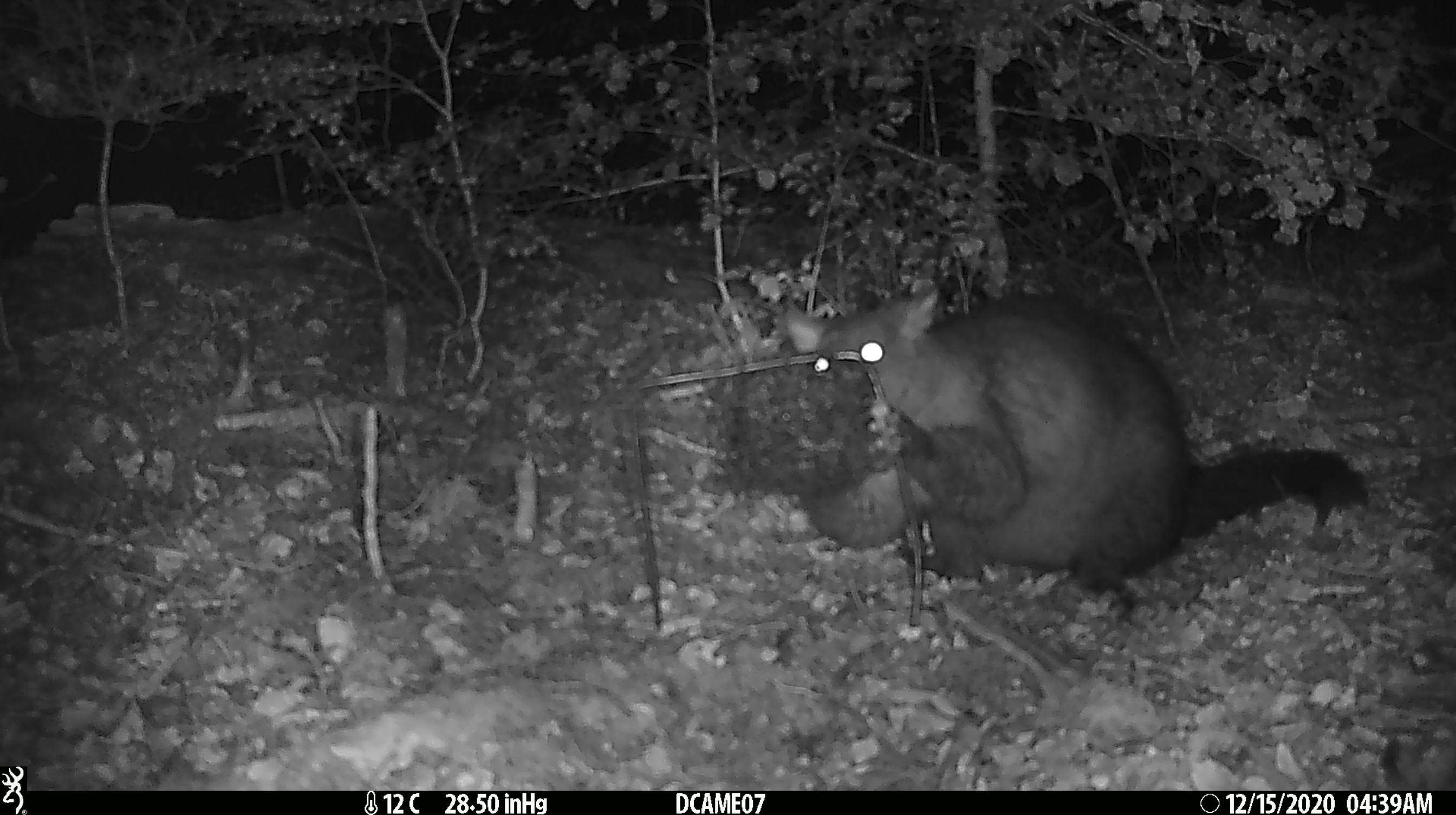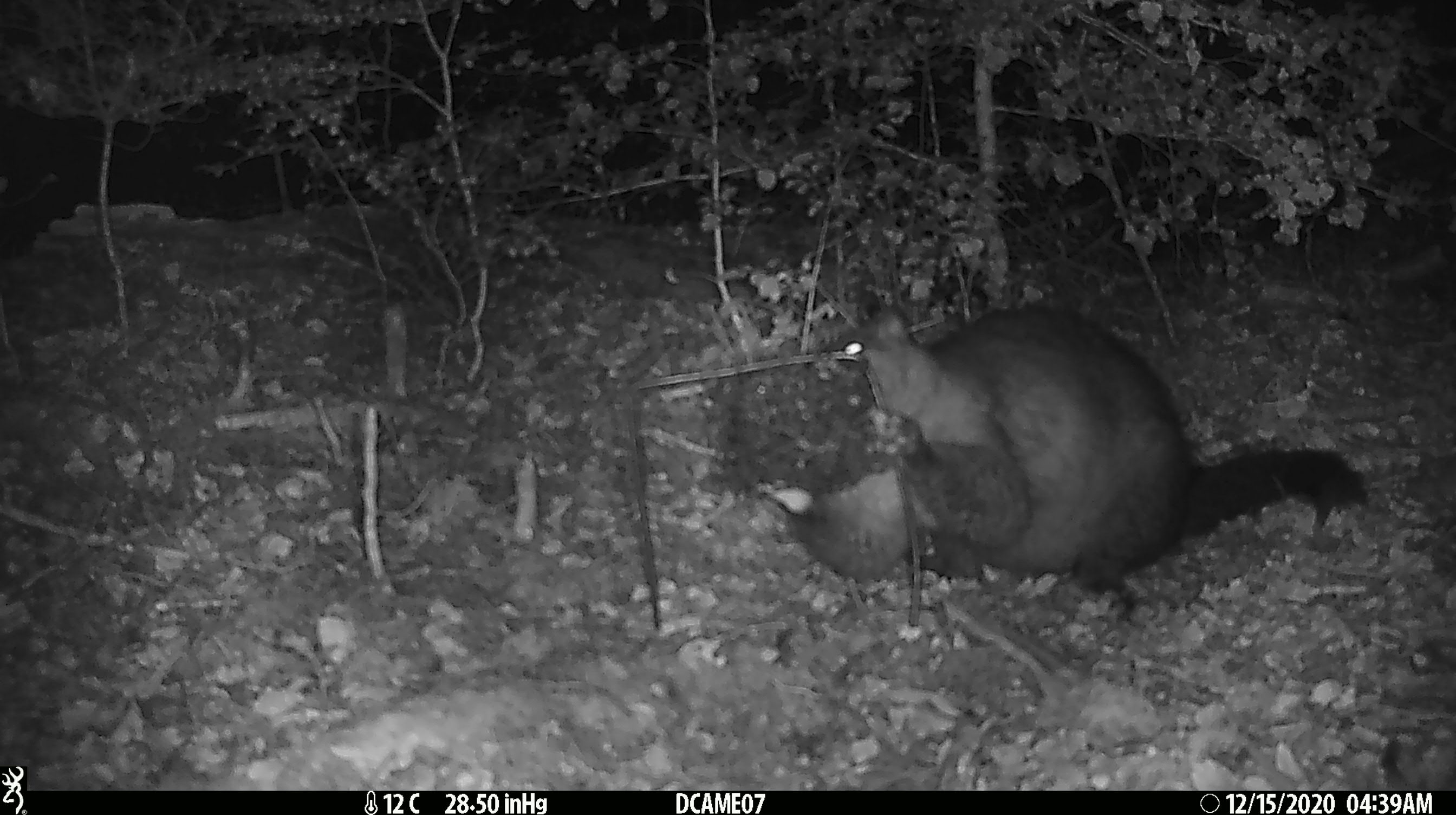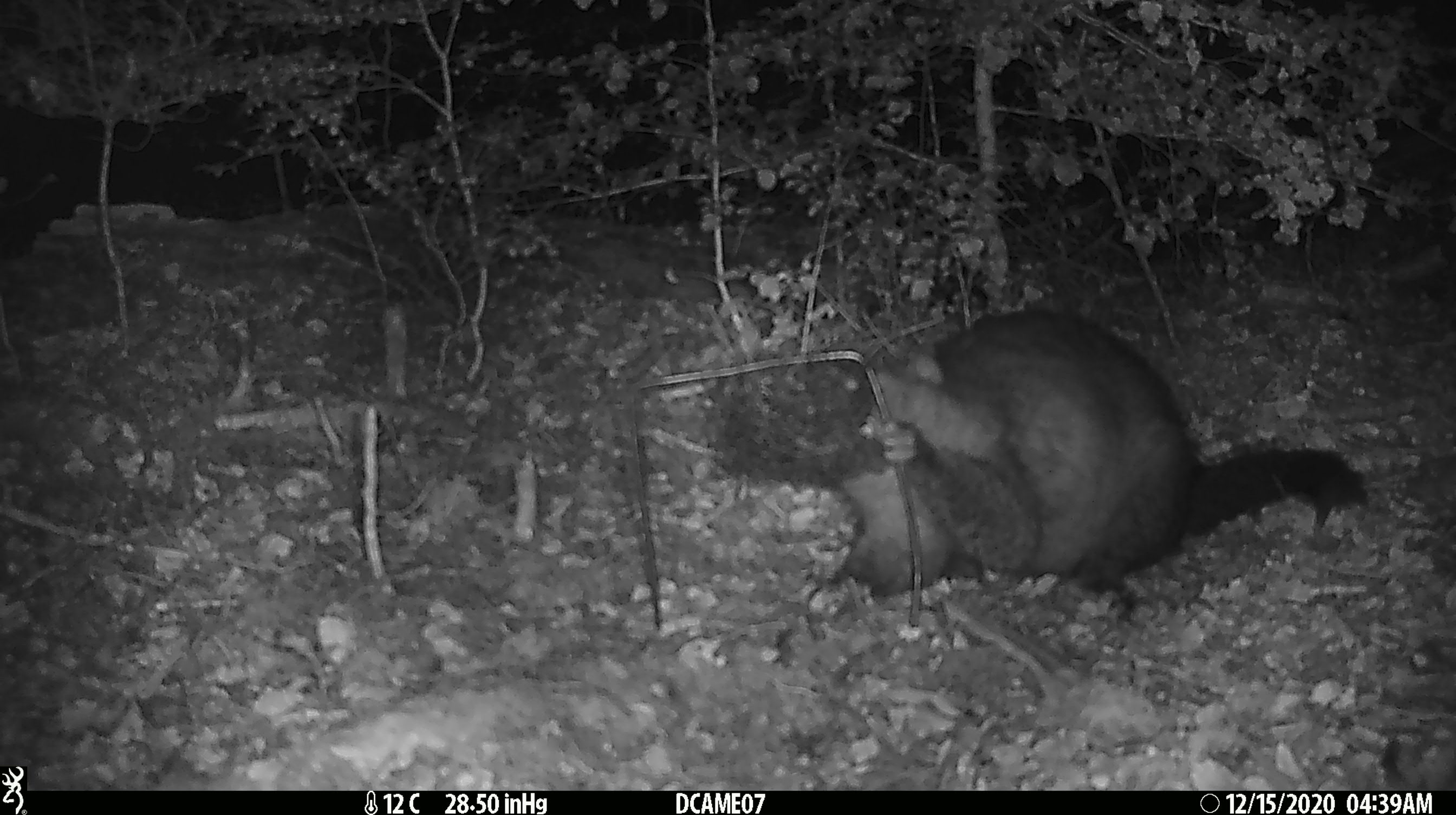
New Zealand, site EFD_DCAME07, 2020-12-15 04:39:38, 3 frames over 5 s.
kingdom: Animalia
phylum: Chordata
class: Mammalia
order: Diprotodontia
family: Phalangeridae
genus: Trichosurus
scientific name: Trichosurus vulpecula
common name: common brushtail possum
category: possum